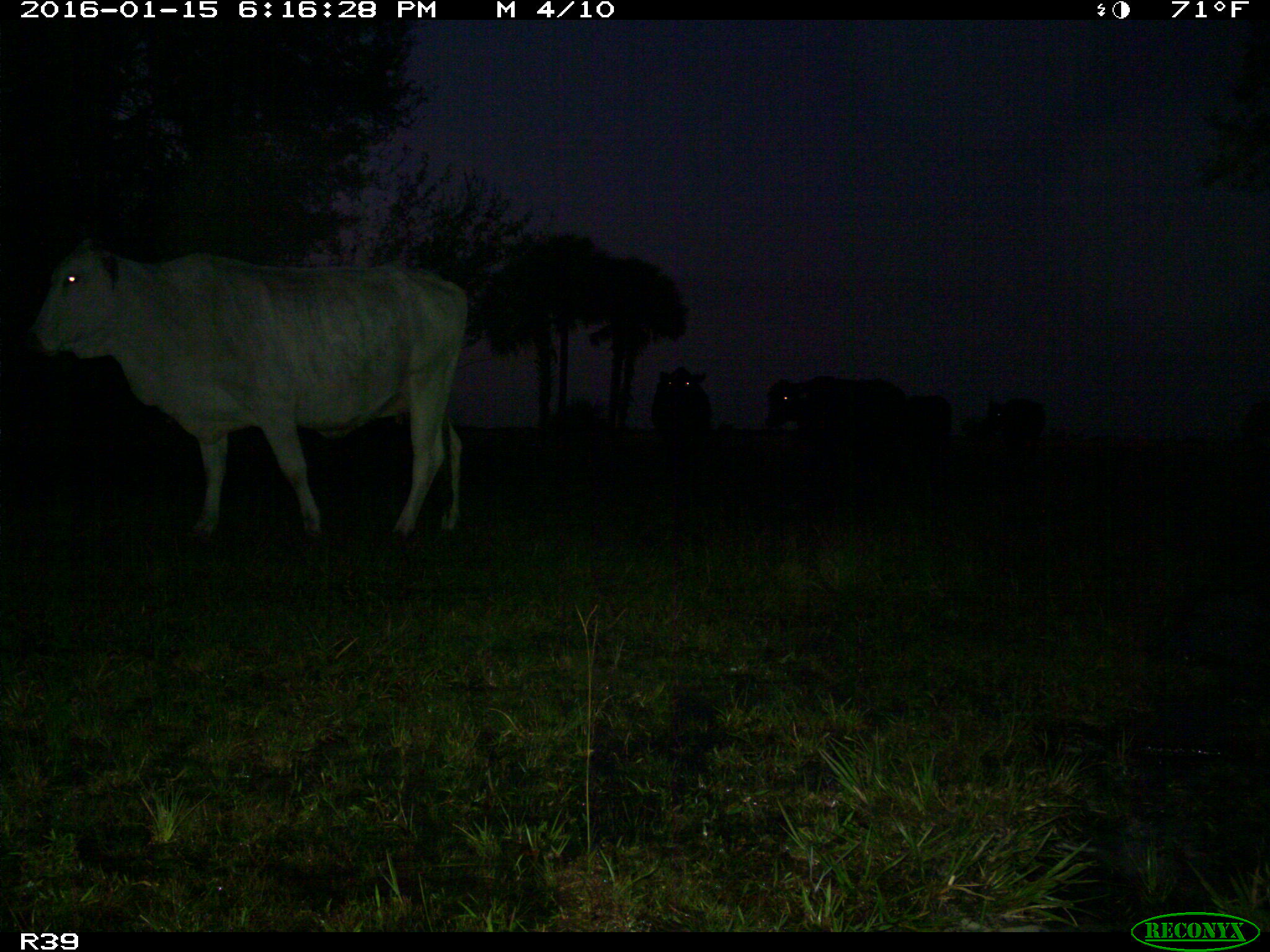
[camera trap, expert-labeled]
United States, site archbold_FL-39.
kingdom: Animalia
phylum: Chordata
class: Mammalia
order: Artiodactyla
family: Bovidae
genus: Bos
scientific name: Bos taurus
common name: domestic cow